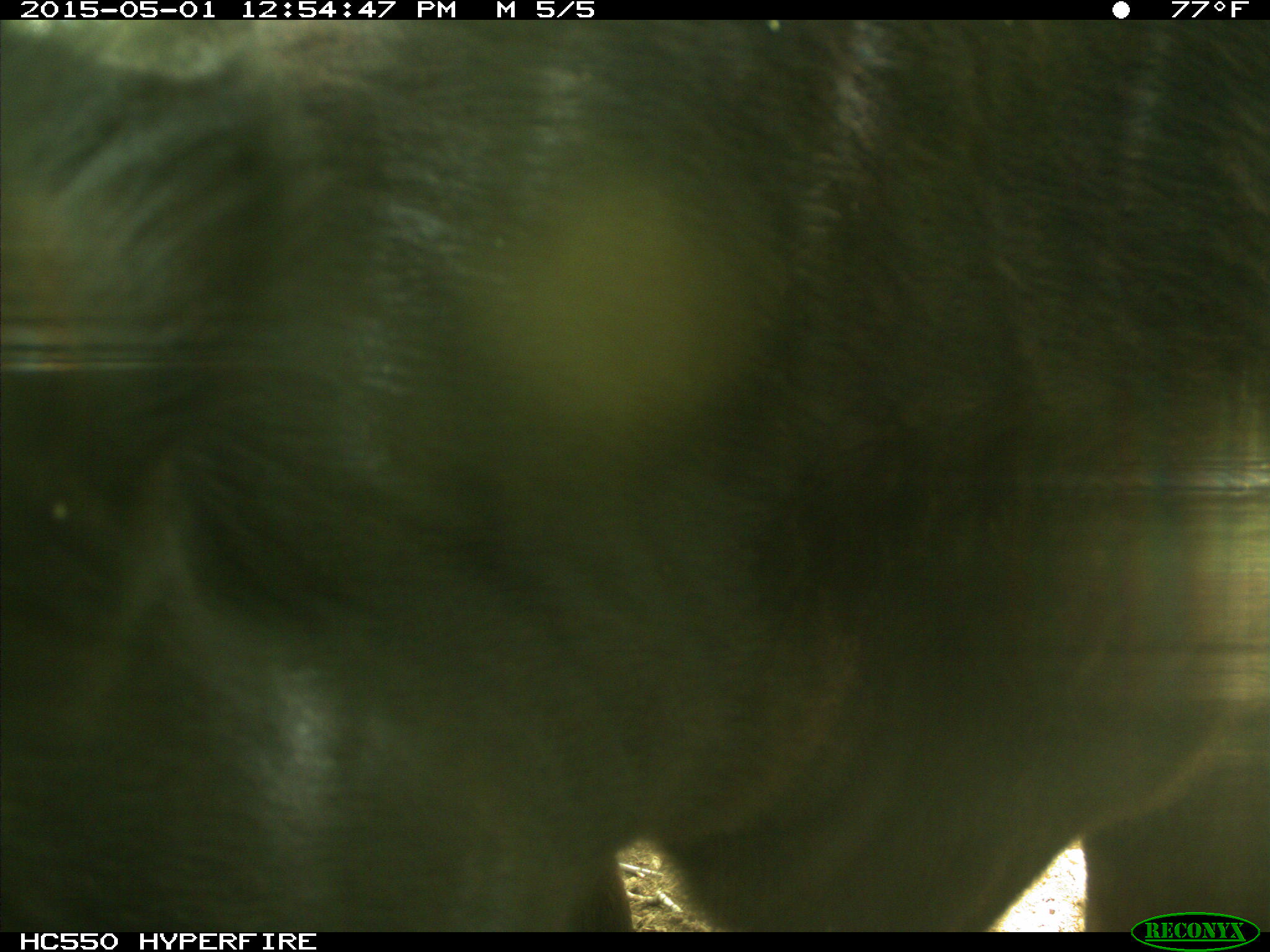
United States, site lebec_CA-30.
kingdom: Animalia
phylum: Chordata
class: Mammalia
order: Artiodactyla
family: Bovidae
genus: Bos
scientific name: Bos taurus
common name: domestic cow